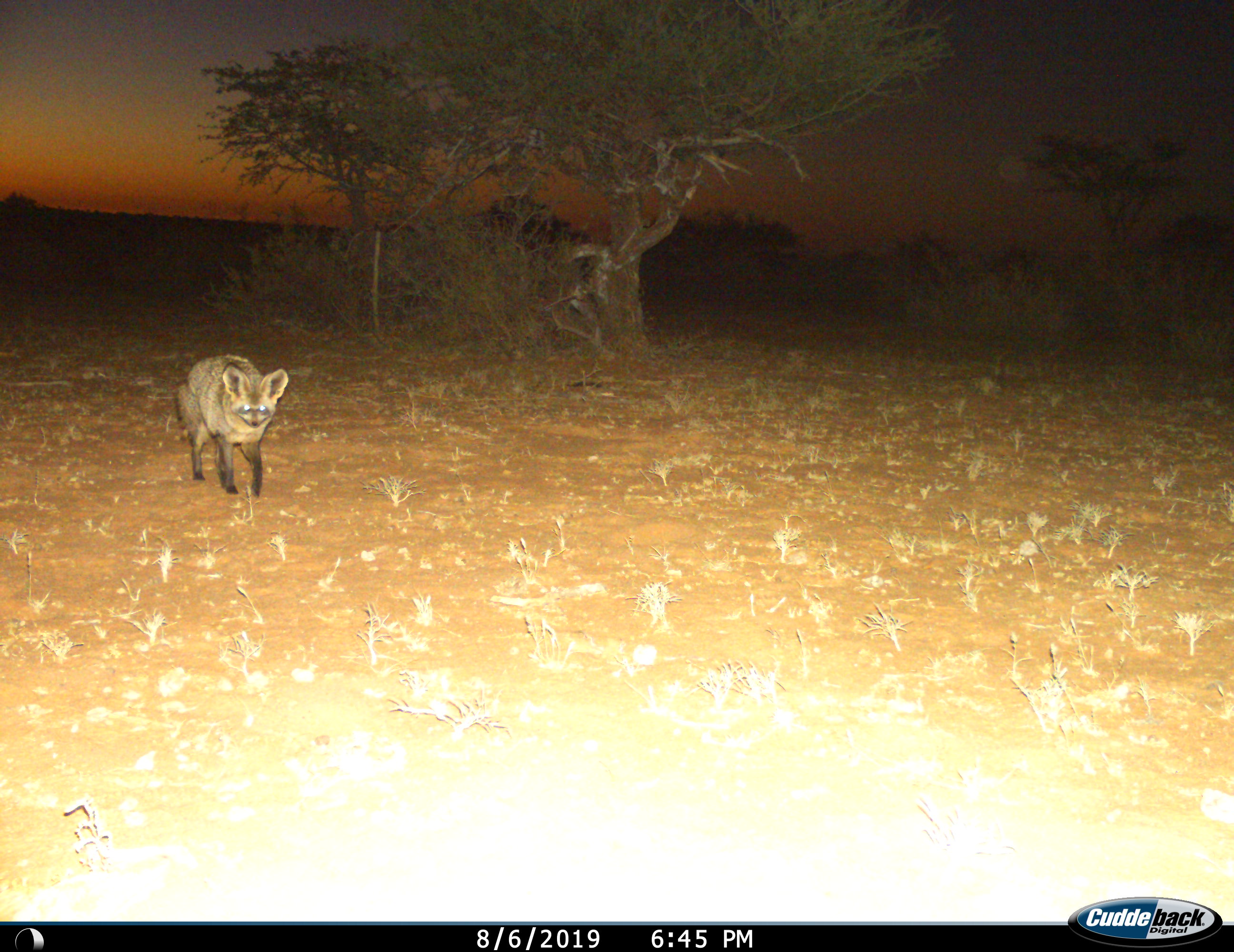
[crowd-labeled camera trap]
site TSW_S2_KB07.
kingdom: Animalia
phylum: Chordata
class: Mammalia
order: Carnivora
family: Canidae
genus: Otocyon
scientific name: Otocyon megalotis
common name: bat-eared fox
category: foxbateared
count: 1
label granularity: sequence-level